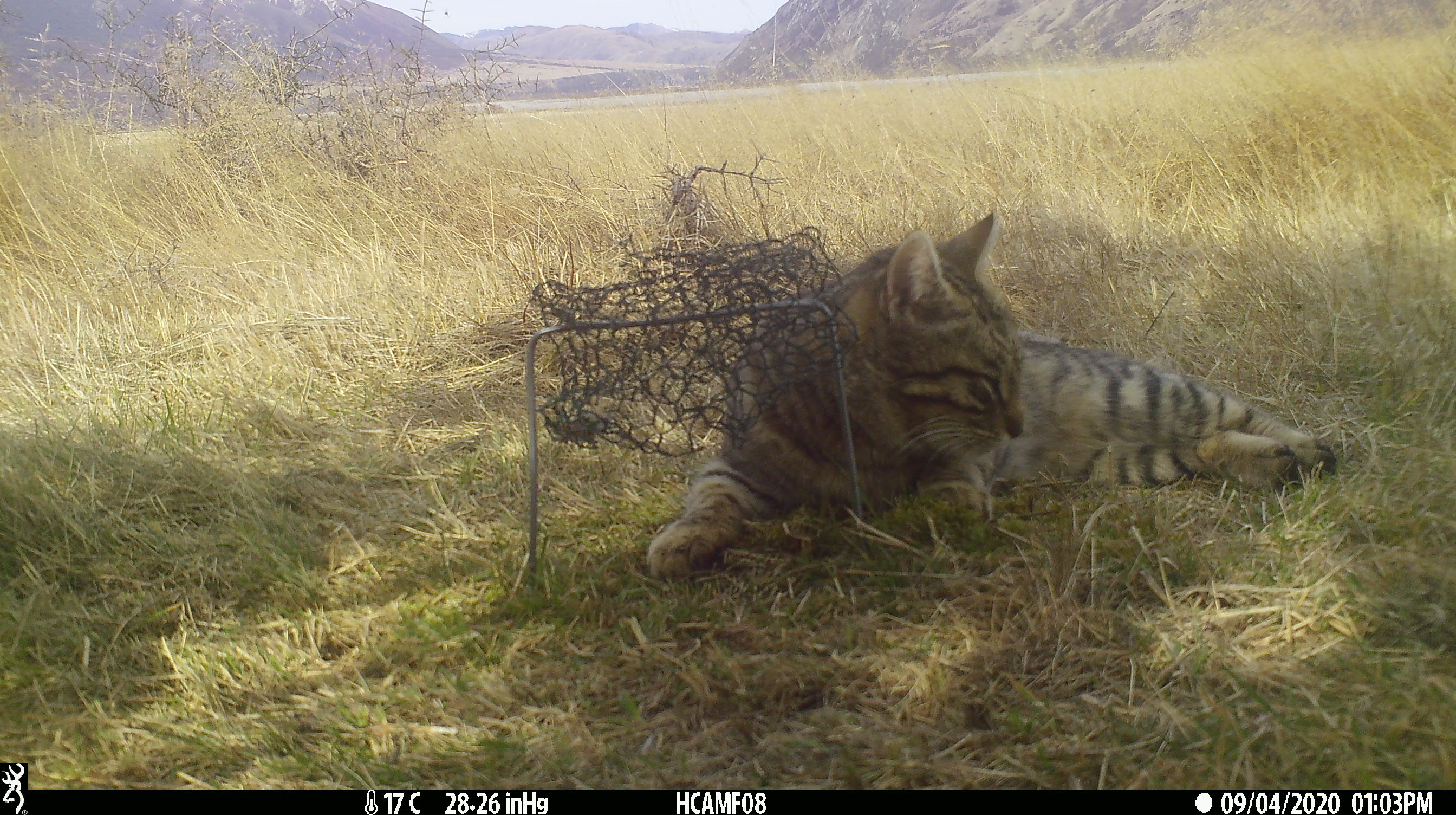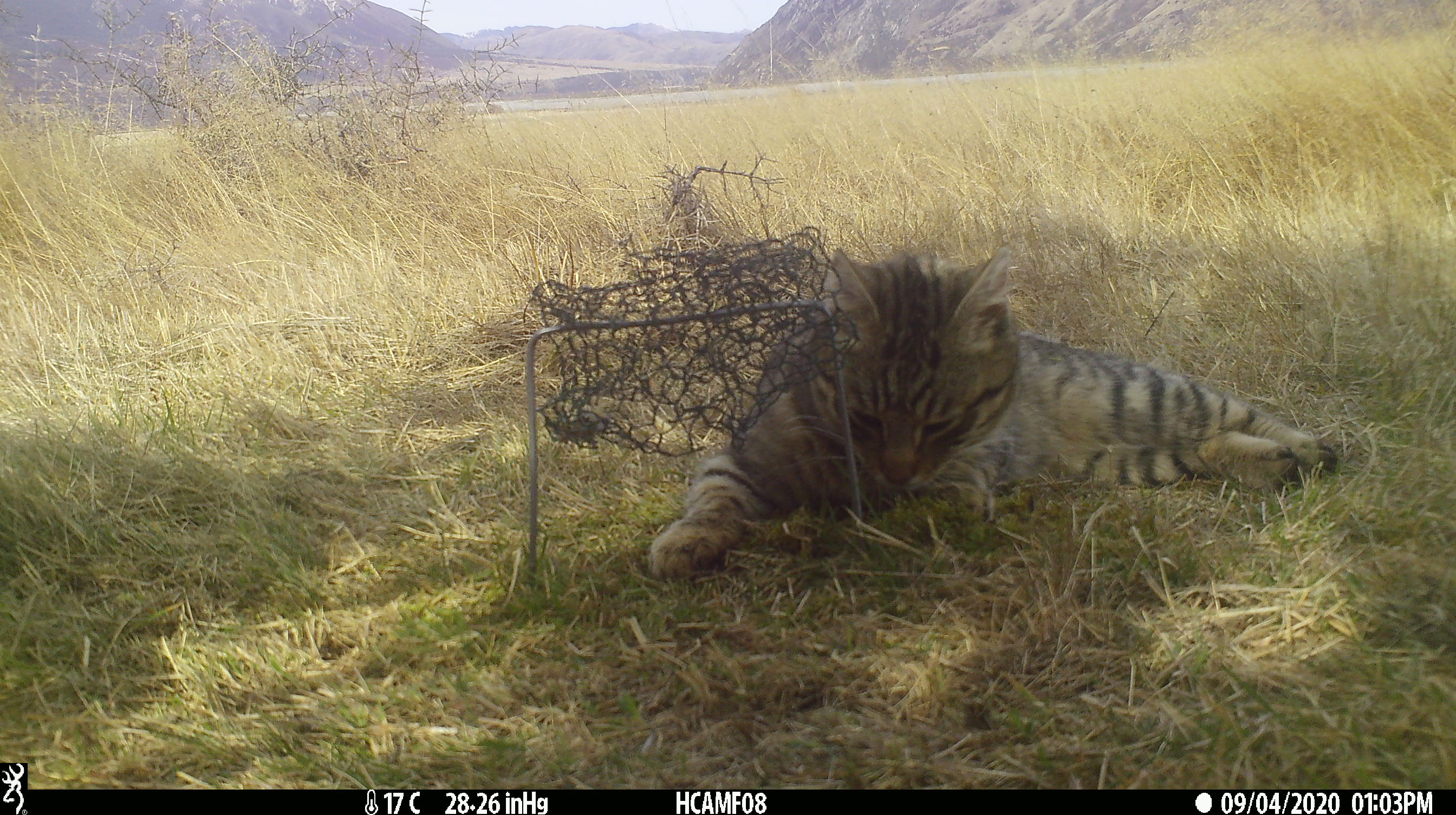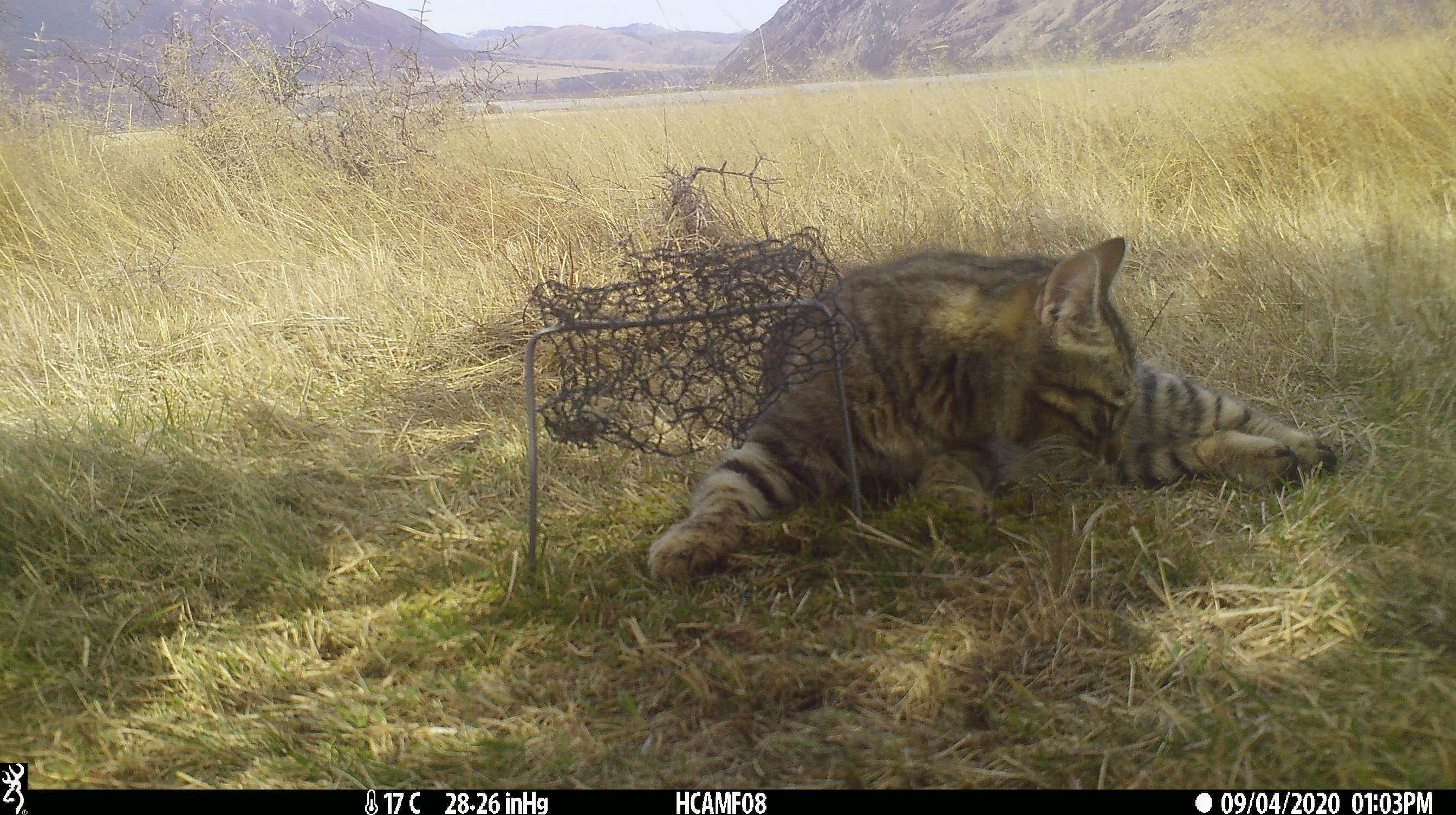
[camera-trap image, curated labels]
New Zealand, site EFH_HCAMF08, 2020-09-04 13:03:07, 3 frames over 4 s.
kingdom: Animalia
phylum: Chordata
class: Mammalia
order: Carnivora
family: Felidae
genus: Felis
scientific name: Felis catus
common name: domestic cat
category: cat